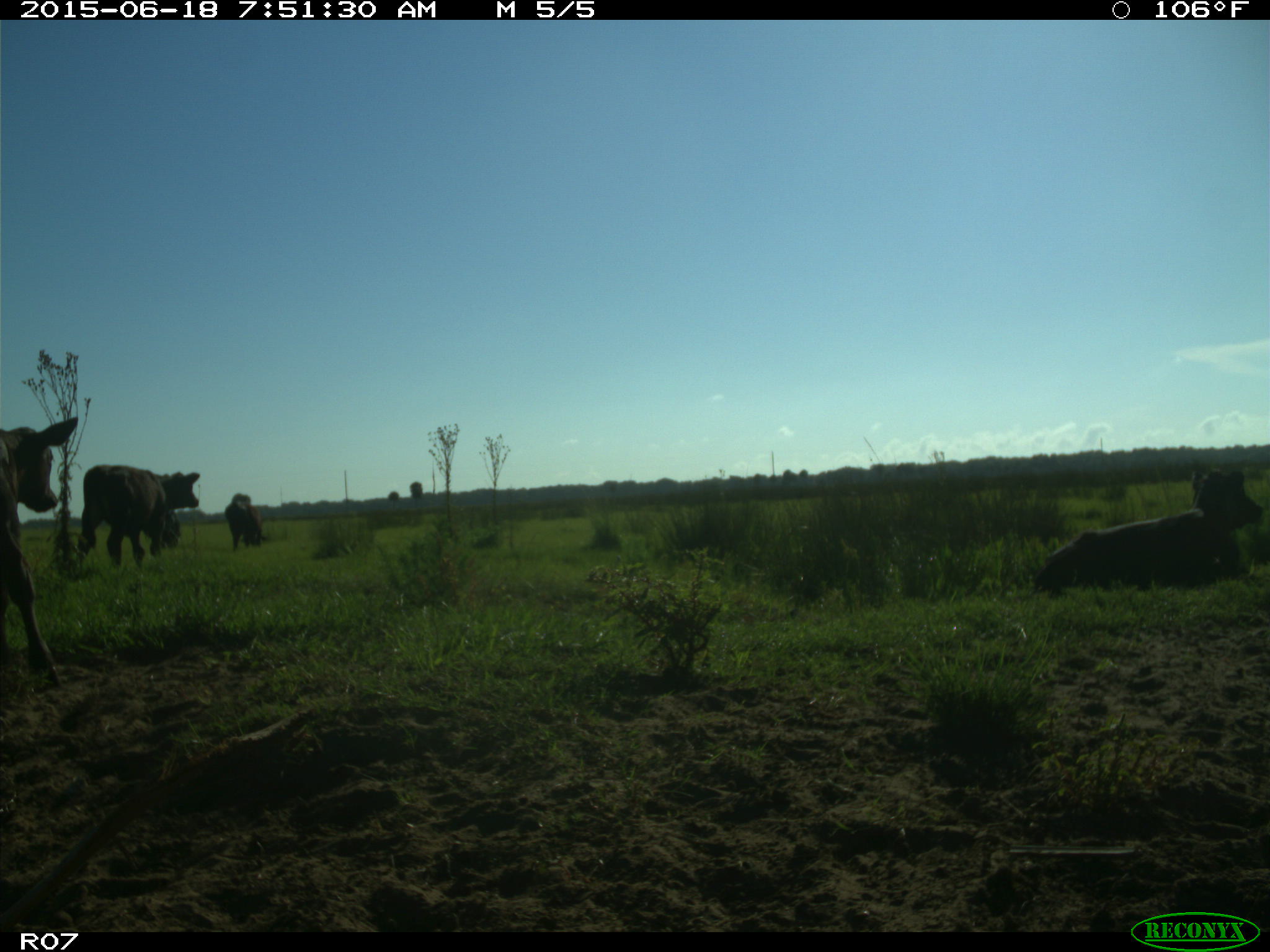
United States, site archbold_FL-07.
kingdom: Animalia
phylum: Chordata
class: Mammalia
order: Artiodactyla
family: Bovidae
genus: Bos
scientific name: Bos taurus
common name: domestic cow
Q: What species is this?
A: Bos taurus (domestic cow).